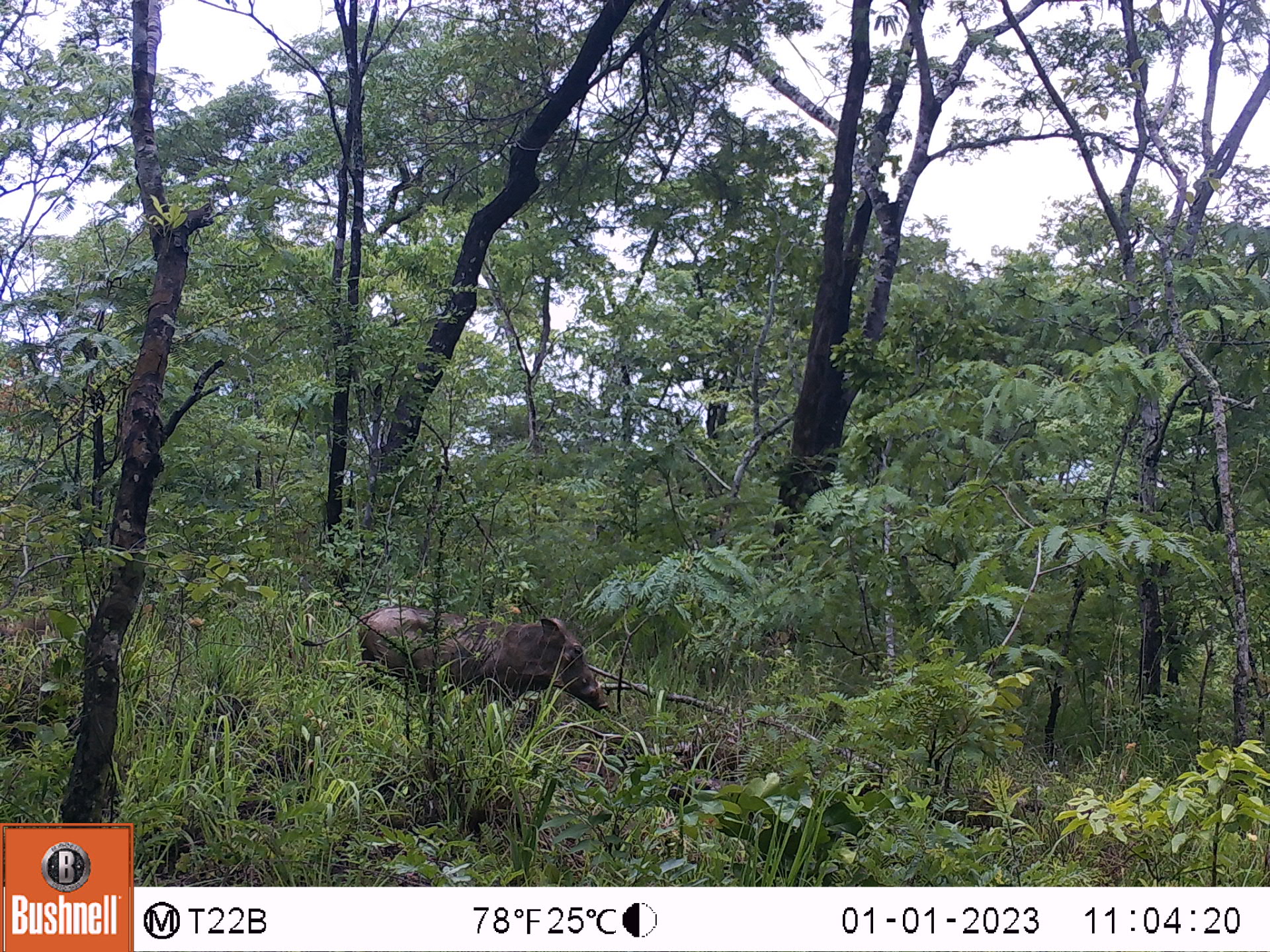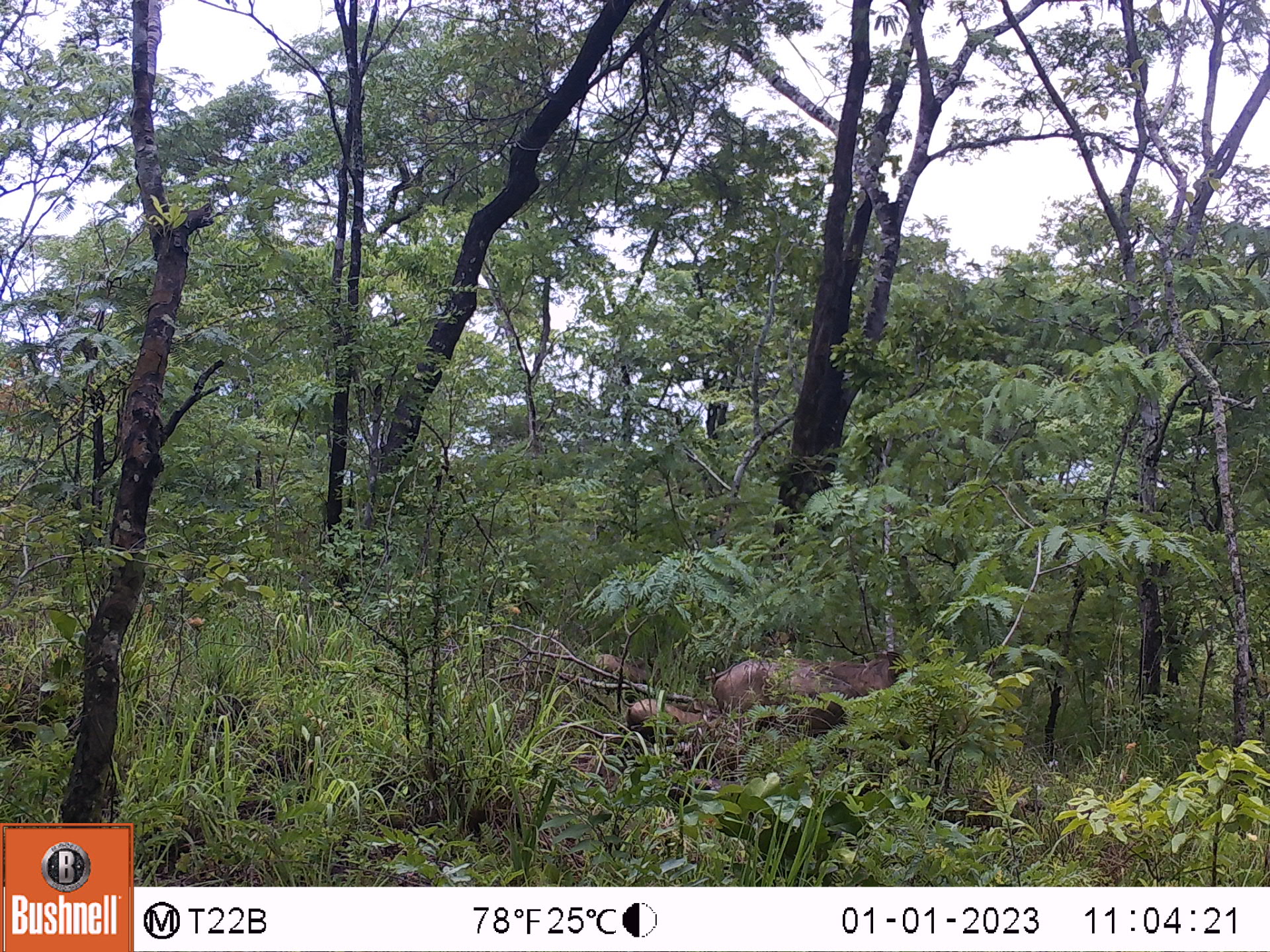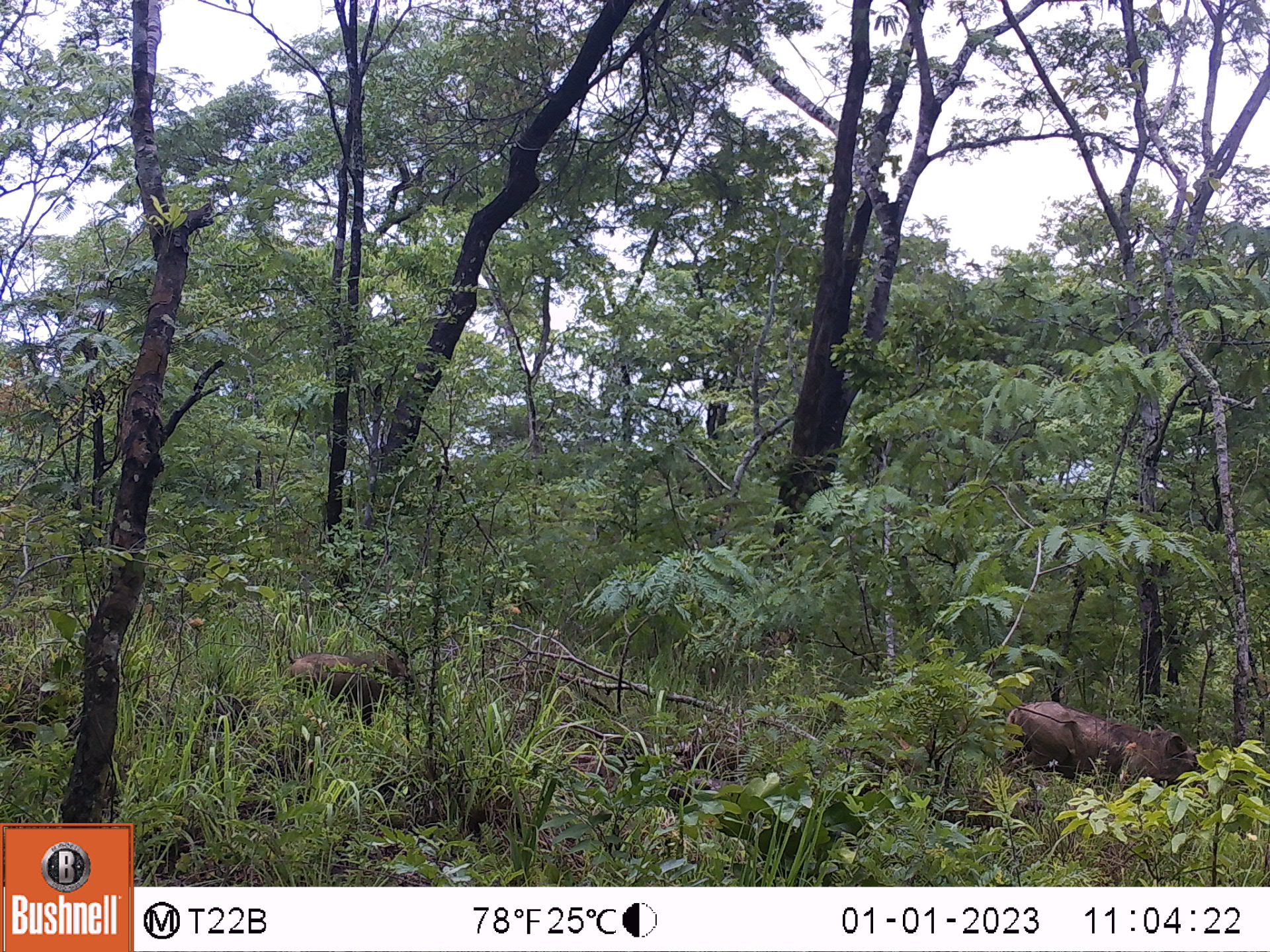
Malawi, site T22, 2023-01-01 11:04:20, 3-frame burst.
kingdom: Animalia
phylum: Chordata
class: Mammalia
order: Artiodactyla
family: Suidae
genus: Phacochoerus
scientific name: Phacochoerus africanus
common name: common warthog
Common warthog (Phacochoerus africanus), count 1.